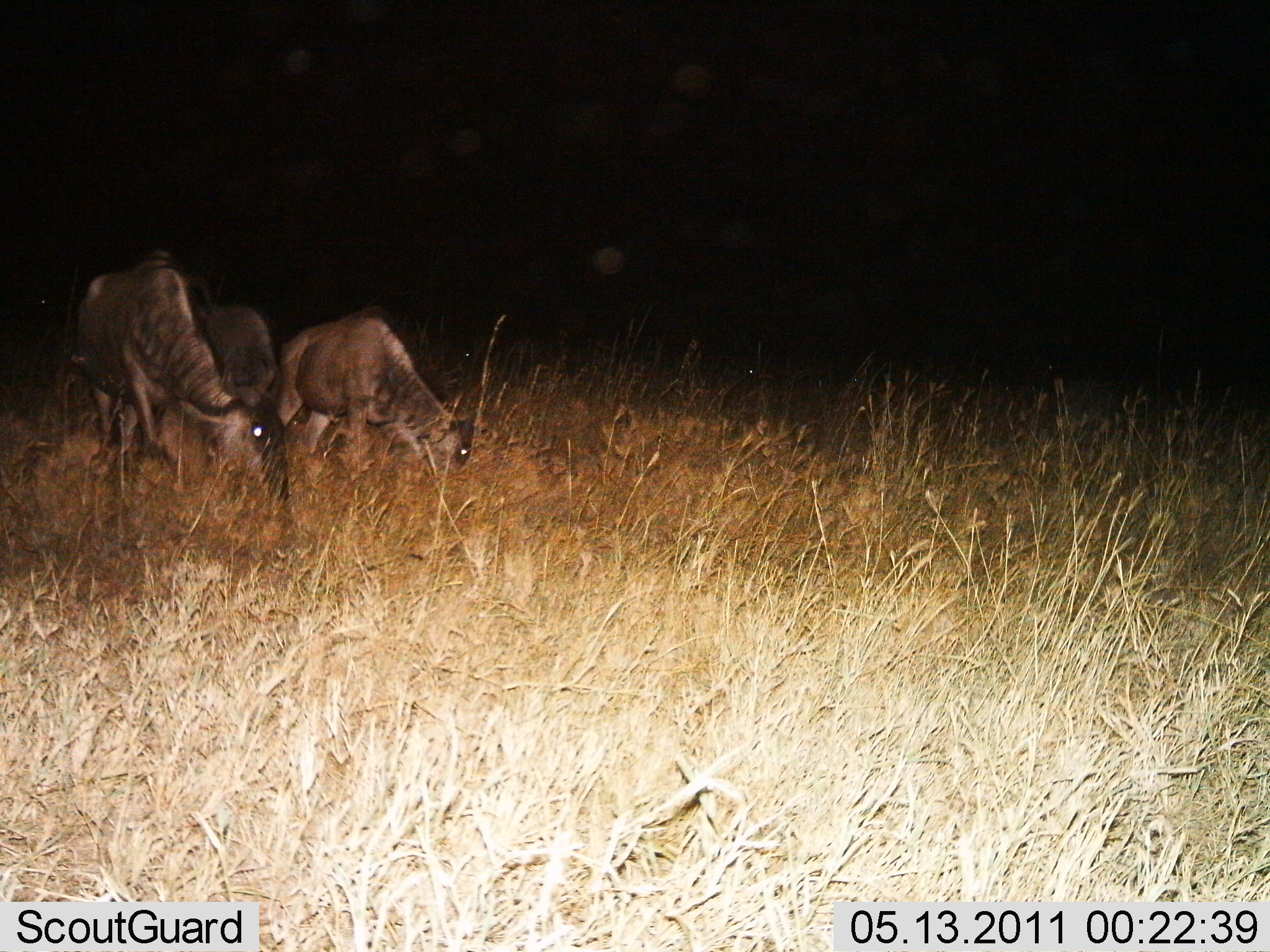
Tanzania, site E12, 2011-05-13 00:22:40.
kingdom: Animalia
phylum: Chordata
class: Mammalia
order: Artiodactyla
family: Bovidae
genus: Connochaetes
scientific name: Connochaetes taurinus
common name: blue wildebeest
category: wildebeest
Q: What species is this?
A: Wildebeest (blue wildebeest) (Connochaetes taurinus).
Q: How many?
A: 3.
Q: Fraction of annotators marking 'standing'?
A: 31%.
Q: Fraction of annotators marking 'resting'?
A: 0%.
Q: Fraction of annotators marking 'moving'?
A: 0%.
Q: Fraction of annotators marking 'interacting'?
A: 0%.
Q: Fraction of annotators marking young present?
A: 8%.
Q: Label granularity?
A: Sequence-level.